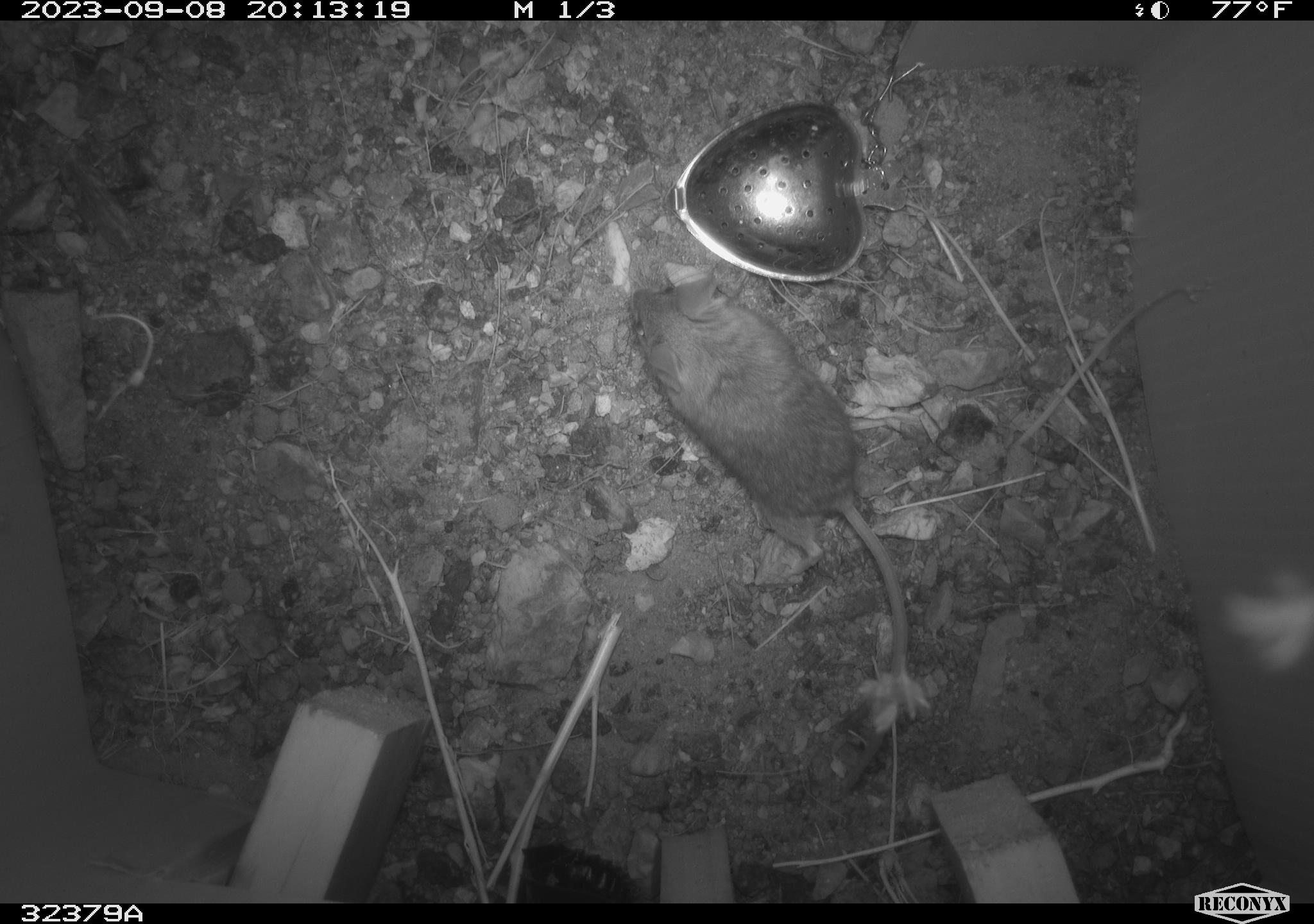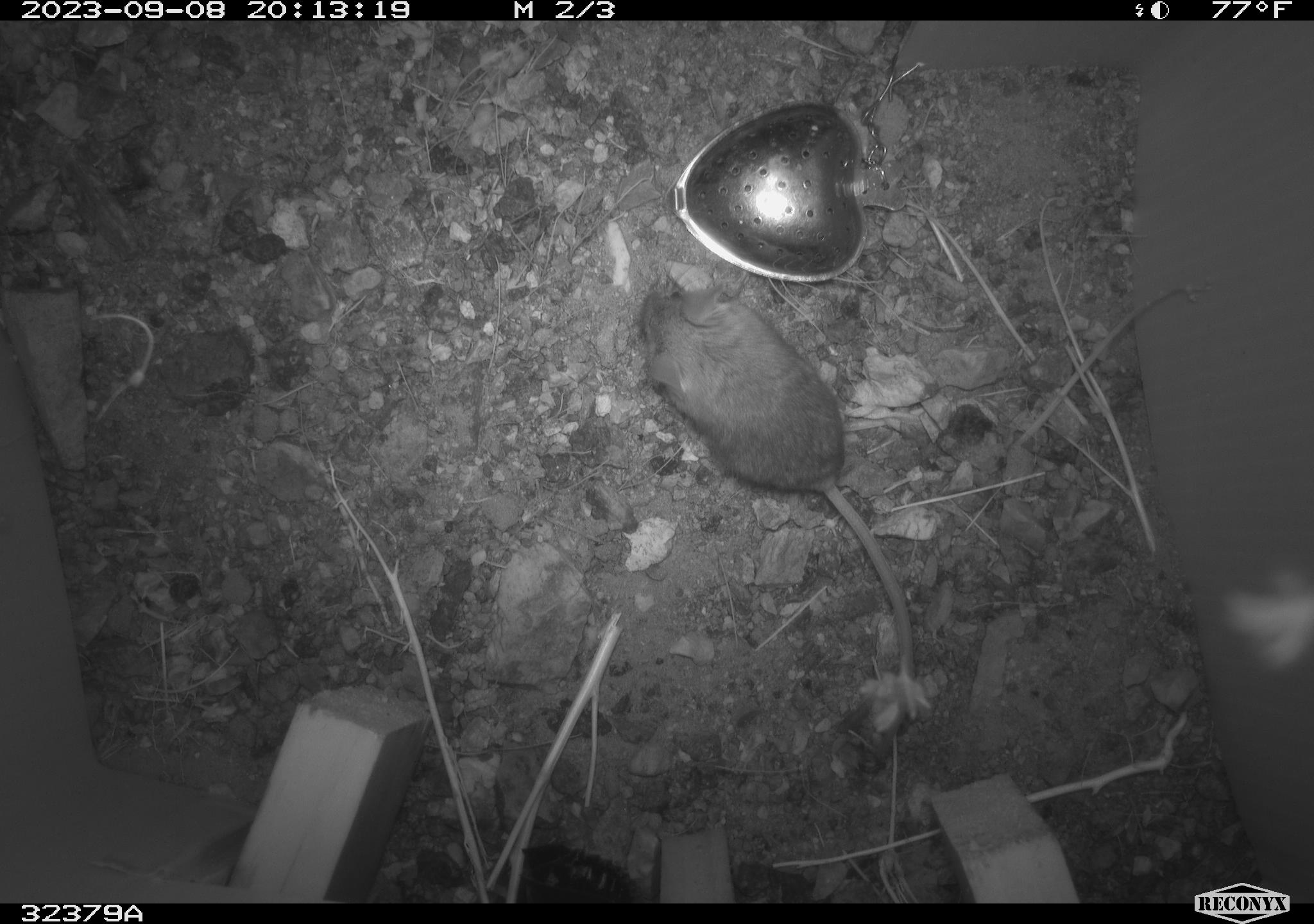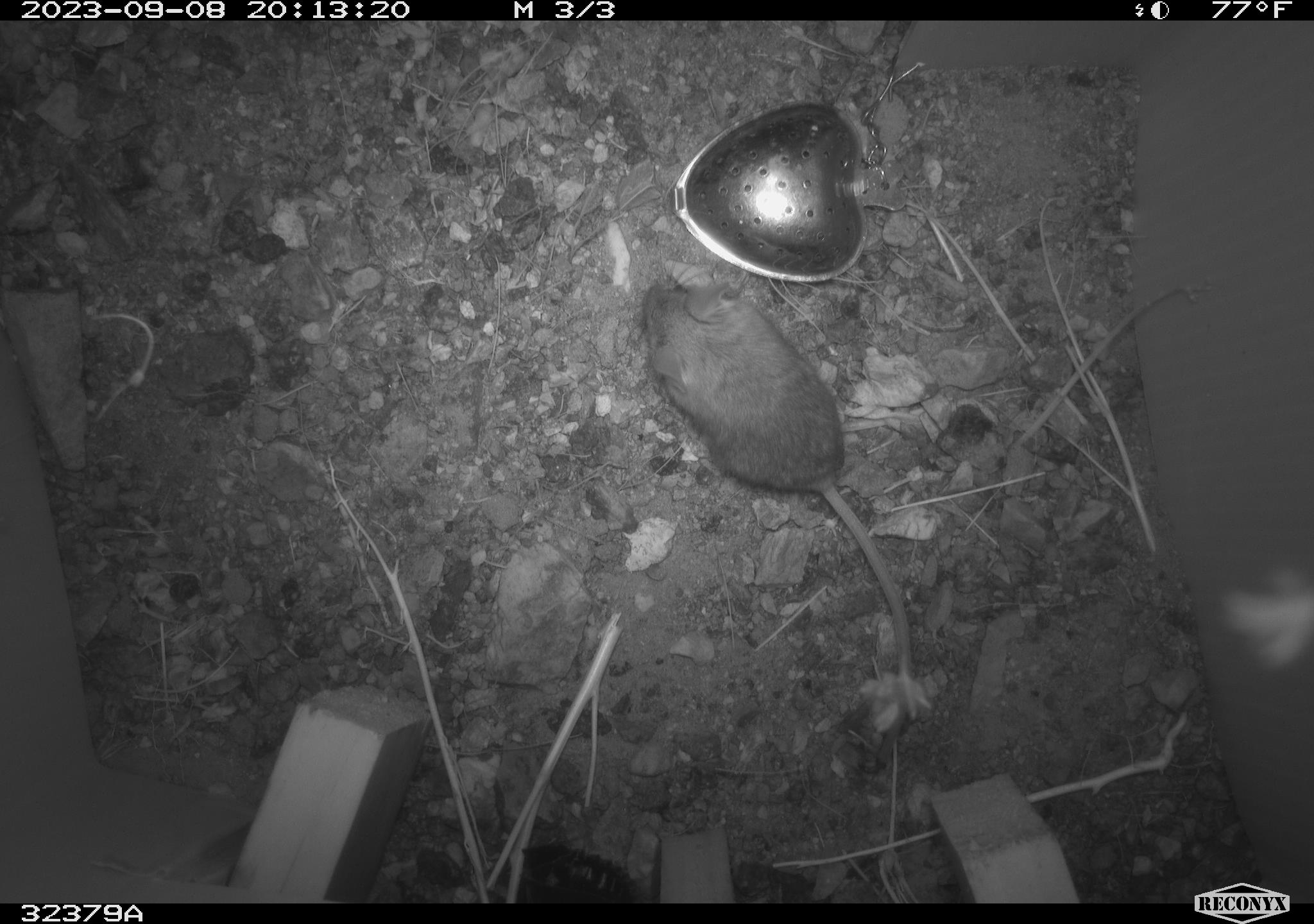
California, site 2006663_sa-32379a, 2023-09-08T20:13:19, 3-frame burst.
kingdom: Animalia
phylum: Chordata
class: Mammalia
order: Rodentia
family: Cricetidae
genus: Peromyscus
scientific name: Peromyscus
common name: deer mice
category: peromyscus species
Peromyscus species (deer mice) (Peromyscus).